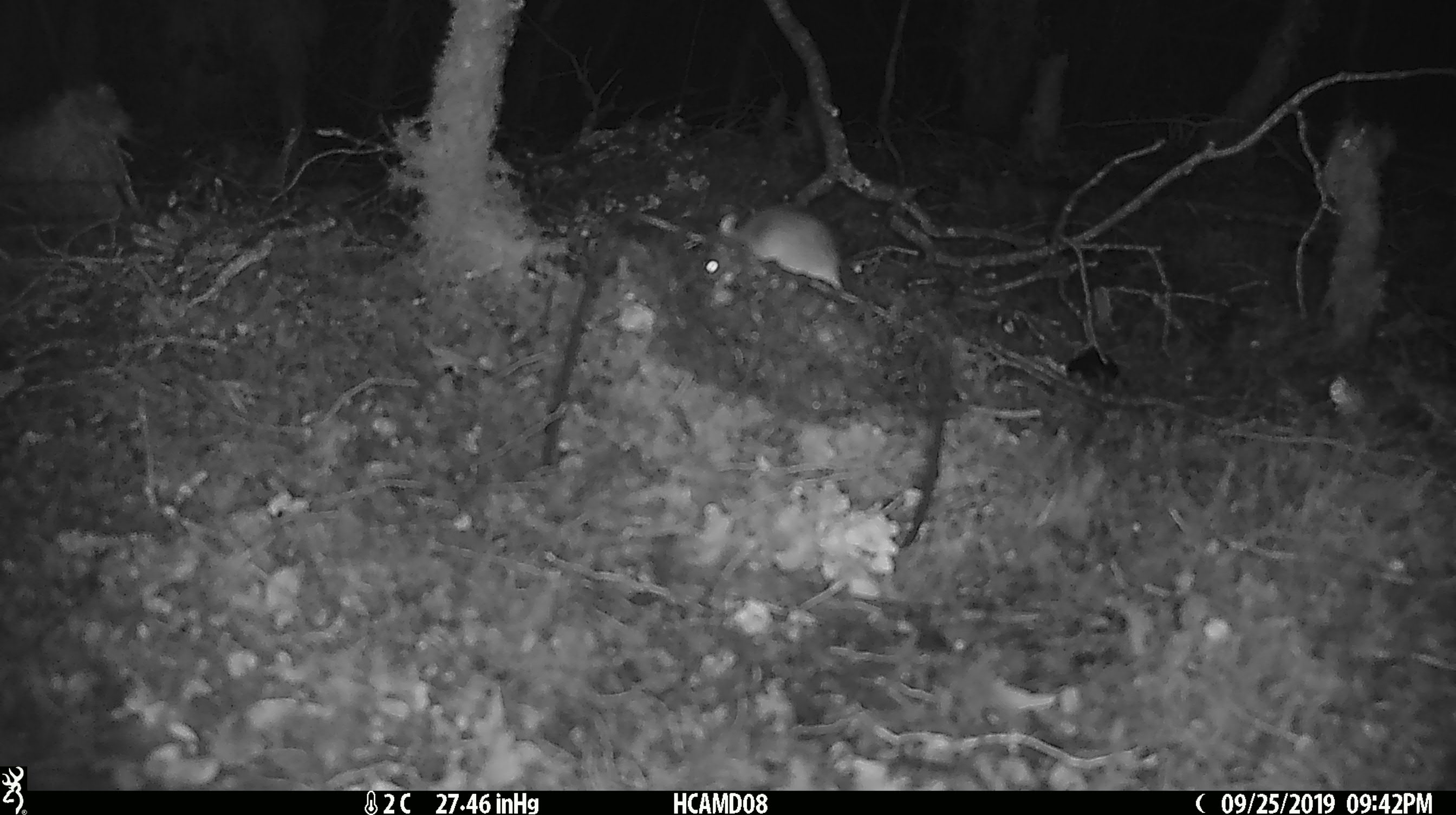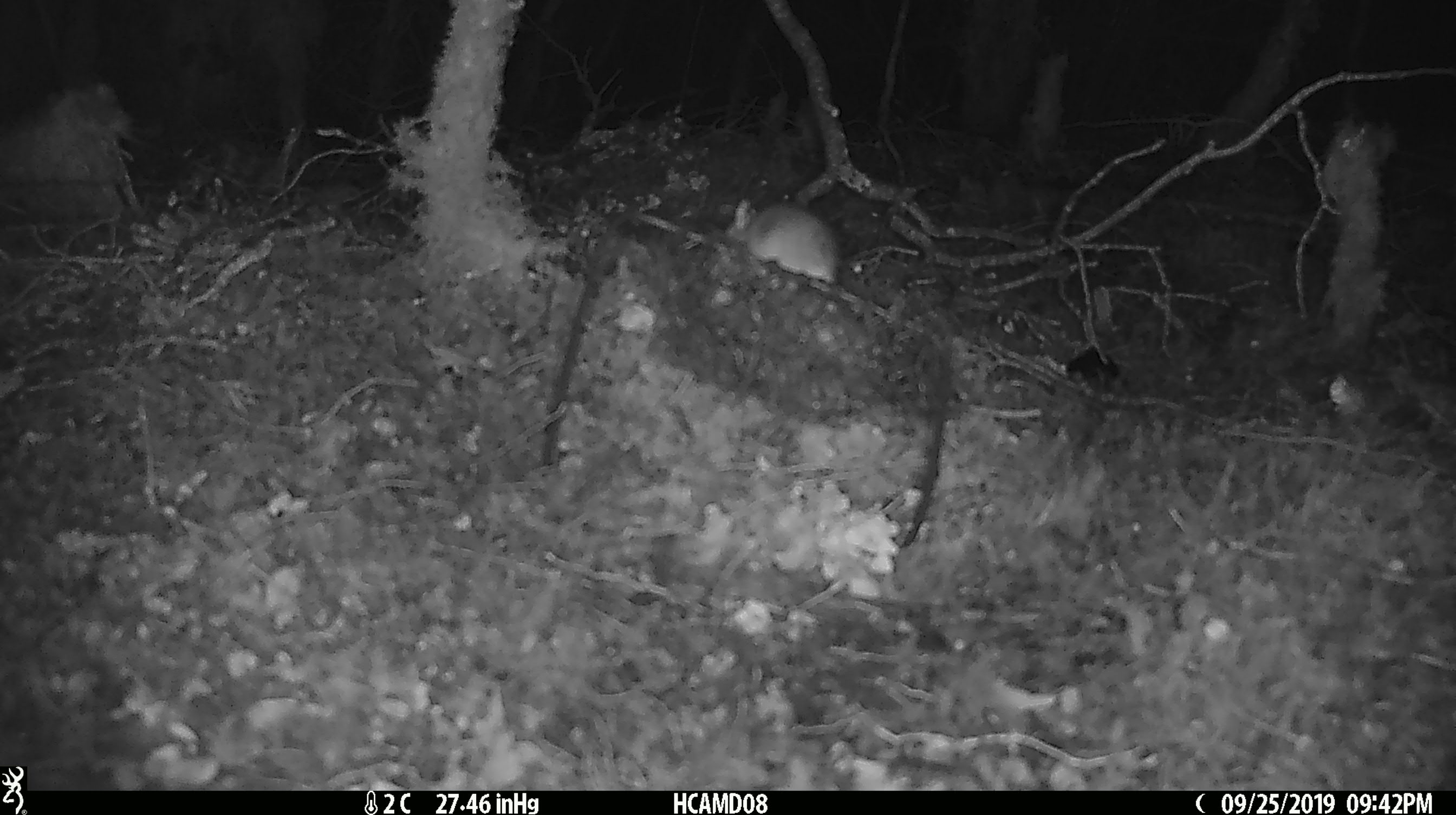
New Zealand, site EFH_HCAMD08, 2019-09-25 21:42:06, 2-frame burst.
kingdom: Animalia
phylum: Chordata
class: Mammalia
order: Rodentia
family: Muridae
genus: Mus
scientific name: Mus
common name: mouse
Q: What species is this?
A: Mouse (Mus).